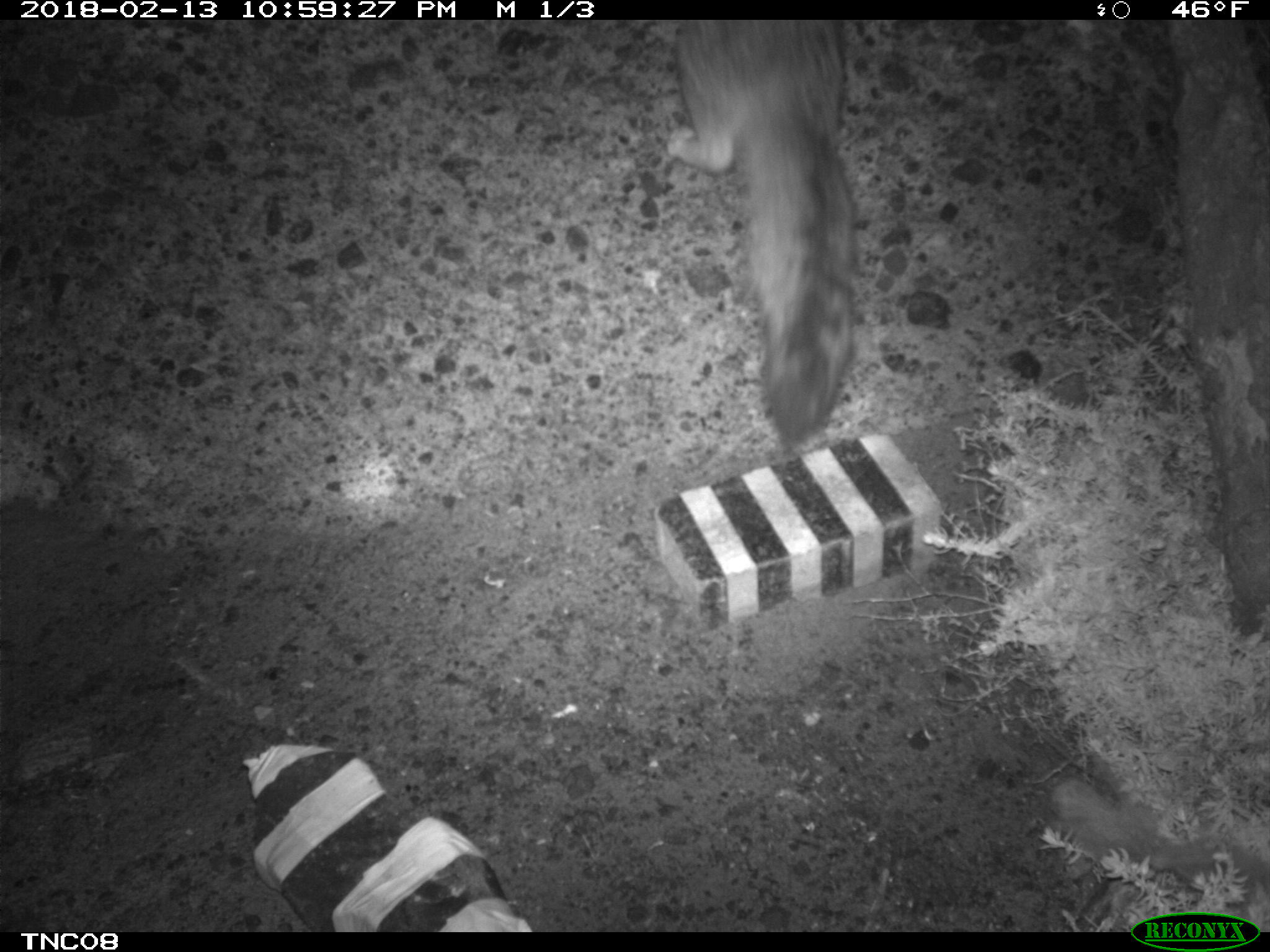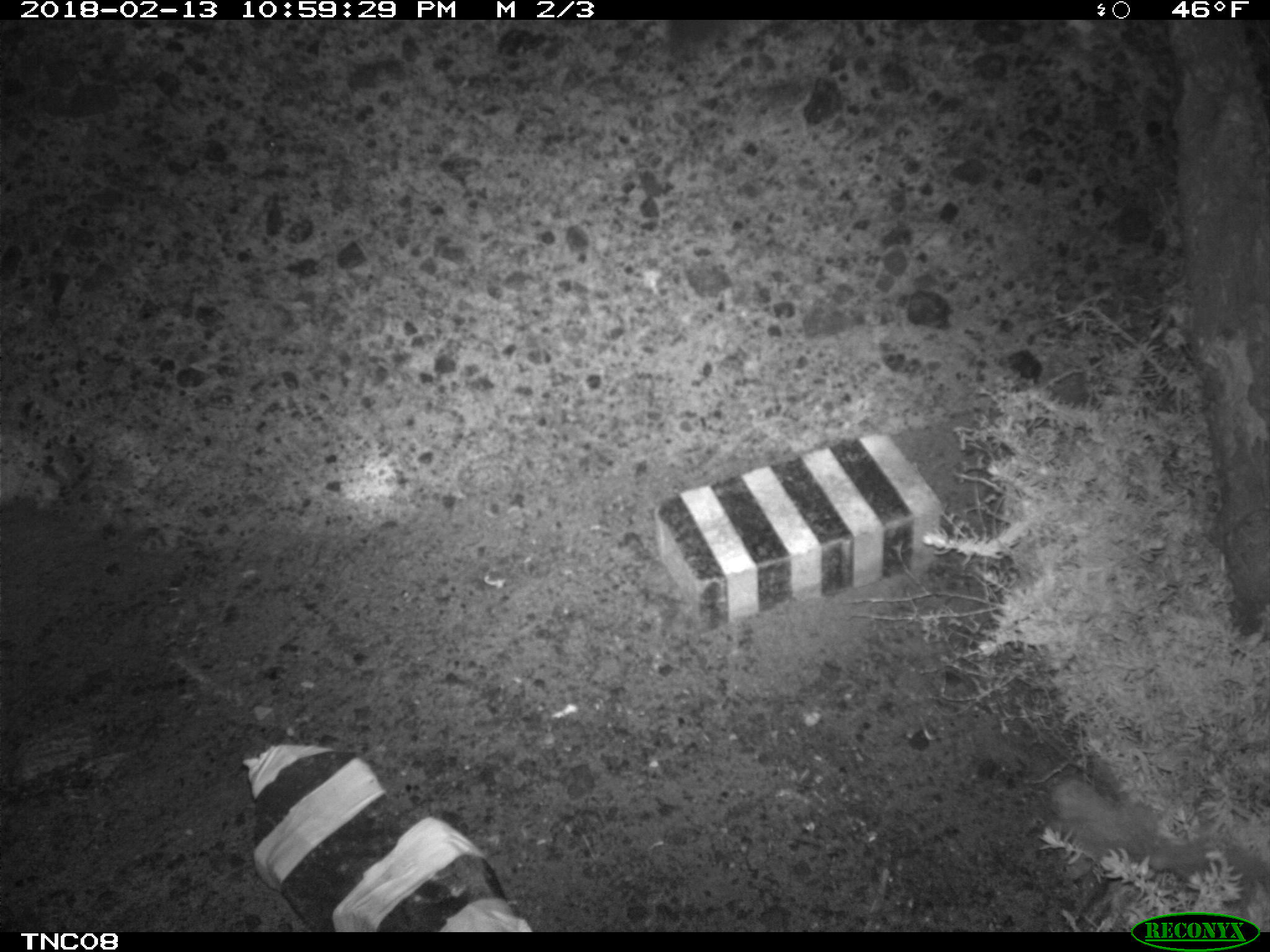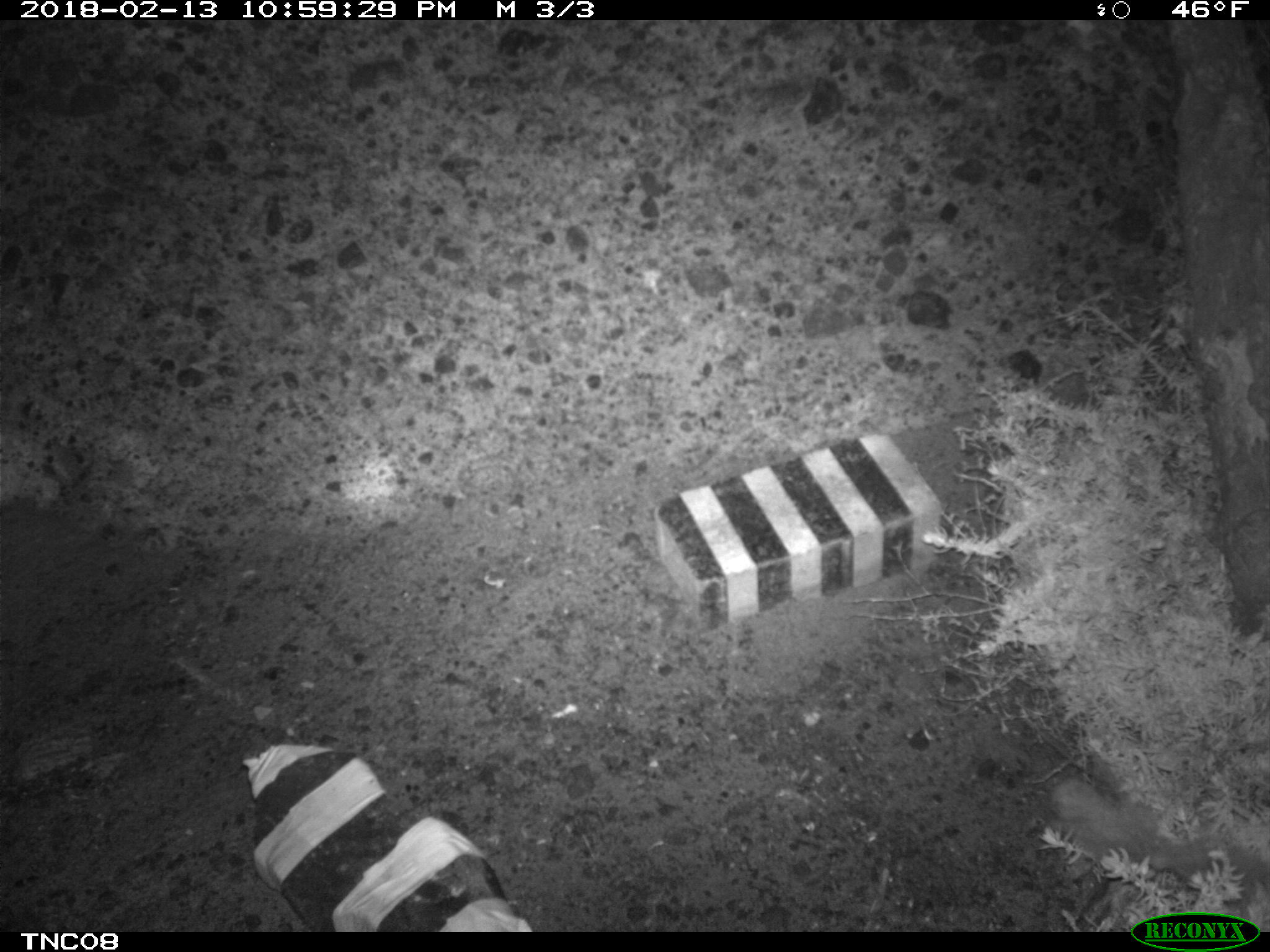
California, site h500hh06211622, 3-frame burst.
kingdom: Animalia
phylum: Chordata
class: Mammalia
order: Carnivora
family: Canidae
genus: Urocyon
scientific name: Urocyon littoralis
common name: island fox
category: fox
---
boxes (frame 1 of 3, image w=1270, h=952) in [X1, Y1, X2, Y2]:
fox: [665, 17, 856, 447]